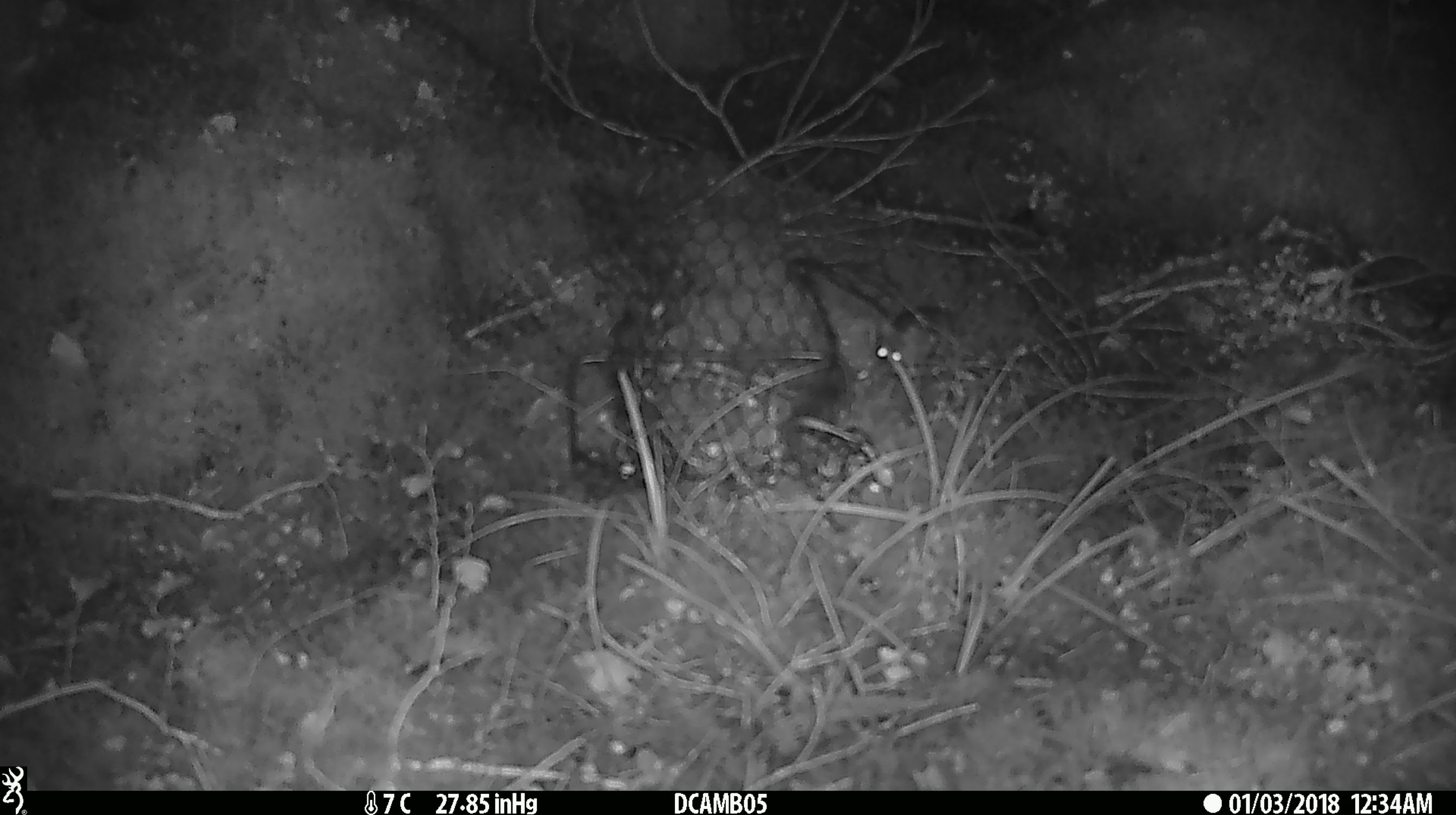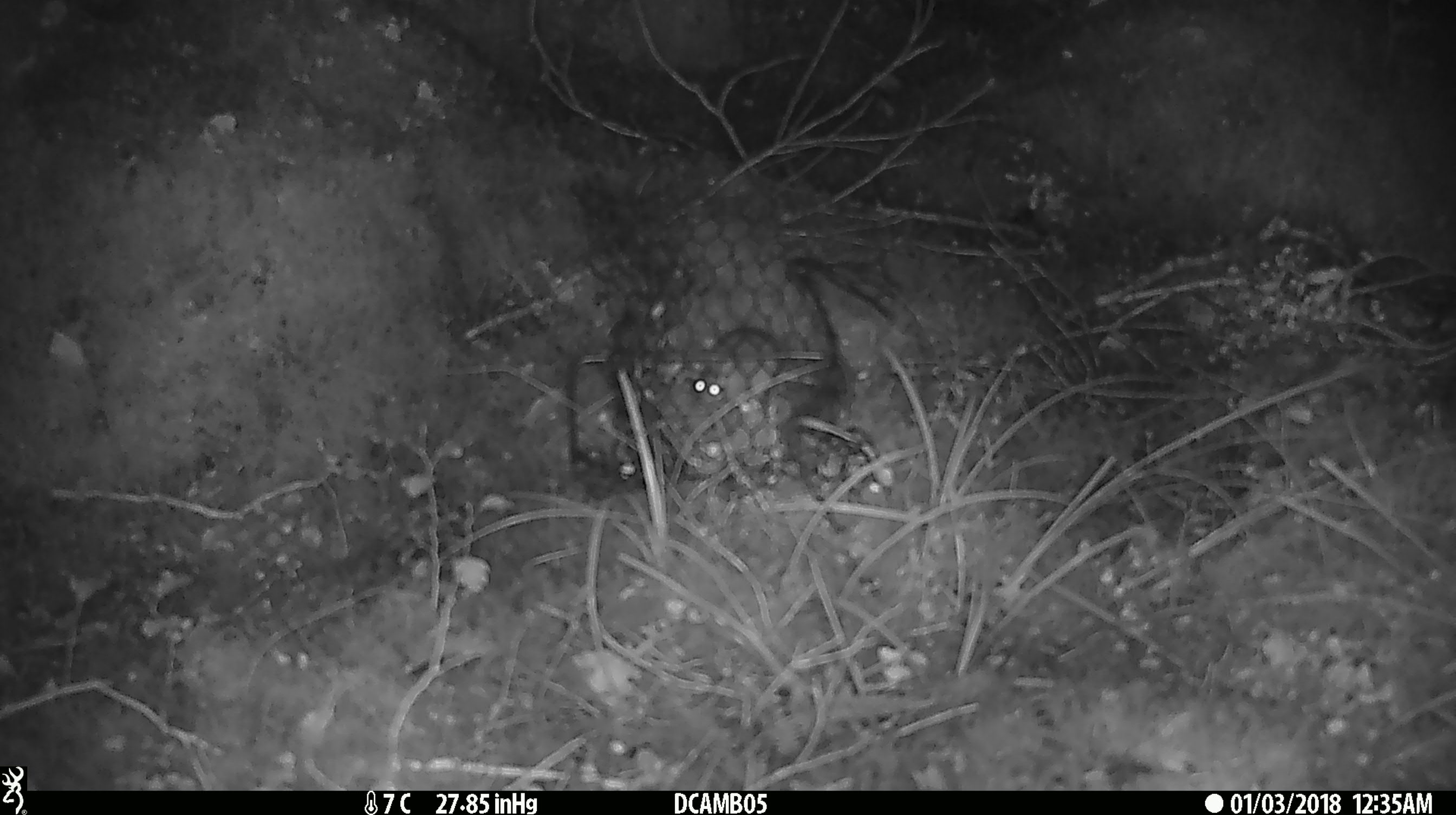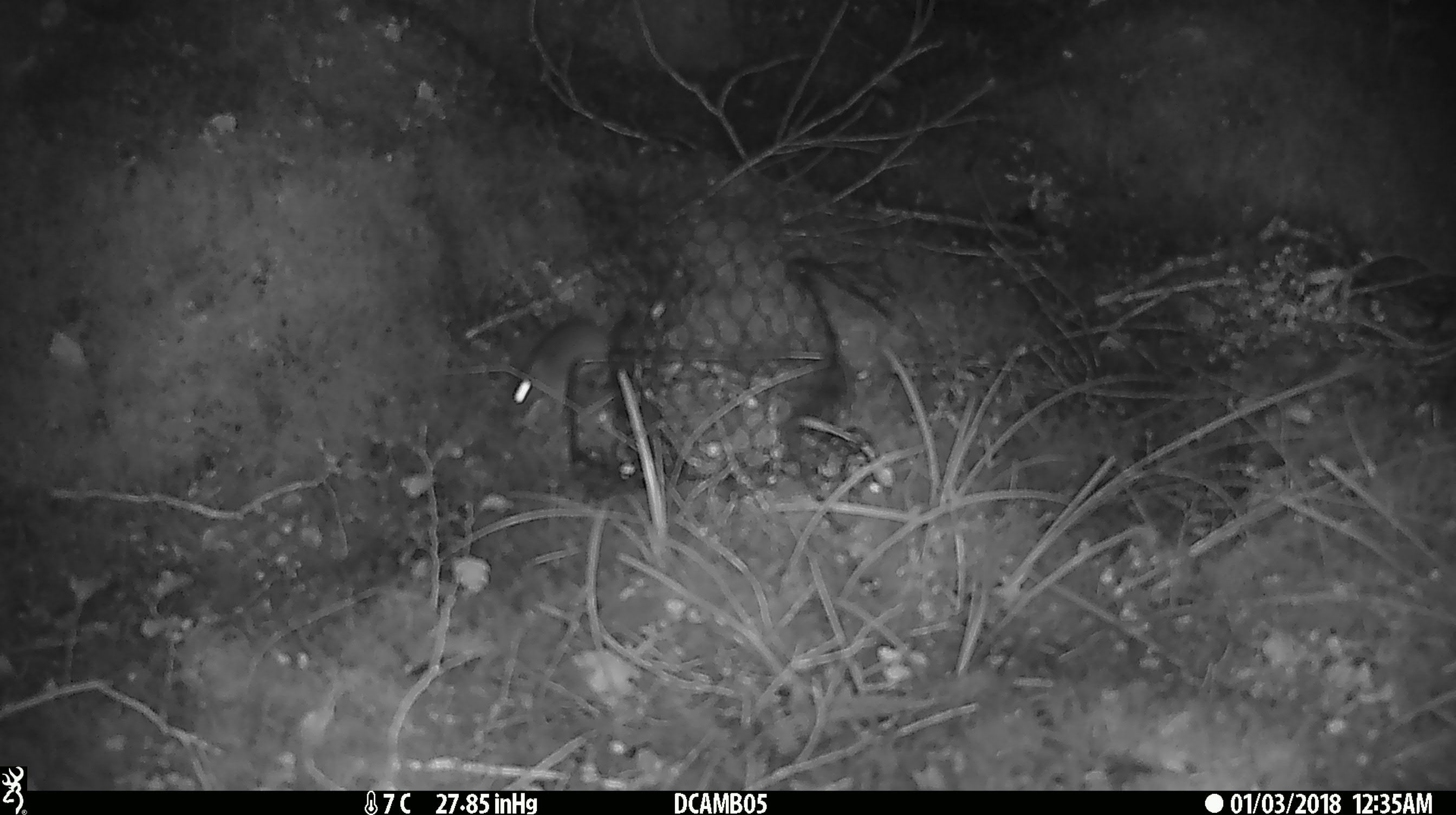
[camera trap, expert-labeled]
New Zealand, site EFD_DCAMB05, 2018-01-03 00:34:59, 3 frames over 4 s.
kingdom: Animalia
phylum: Chordata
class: Mammalia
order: Rodentia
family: Muridae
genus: Mus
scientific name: Mus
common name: mouse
Mouse (Mus).